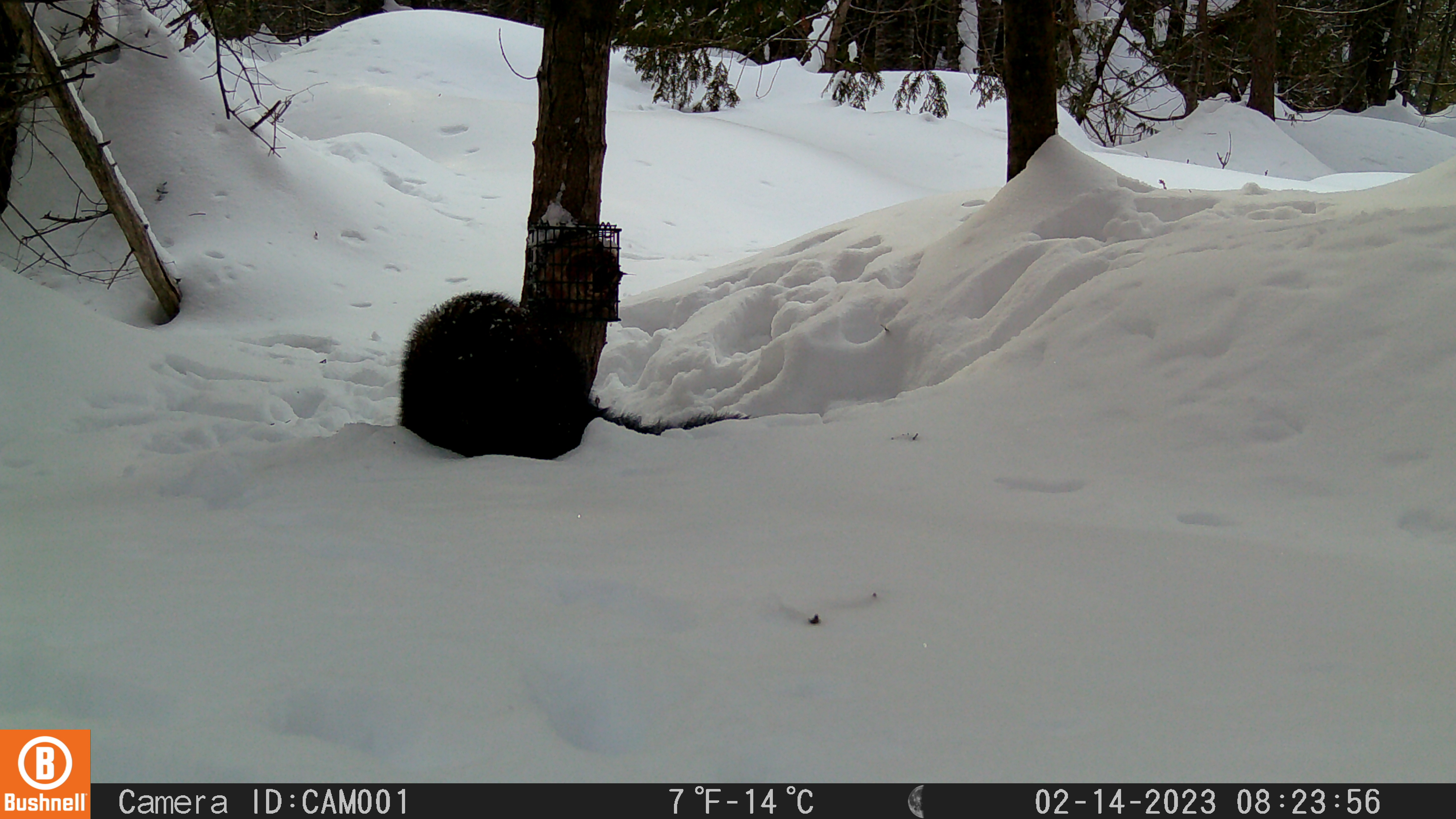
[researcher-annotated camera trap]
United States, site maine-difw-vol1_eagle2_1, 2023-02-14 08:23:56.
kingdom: Animalia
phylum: Chordata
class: Mammalia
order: Carnivora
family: Mustelidae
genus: Pekania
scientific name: Pekania pennanti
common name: fisher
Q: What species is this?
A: Fisher (Pekania pennanti).